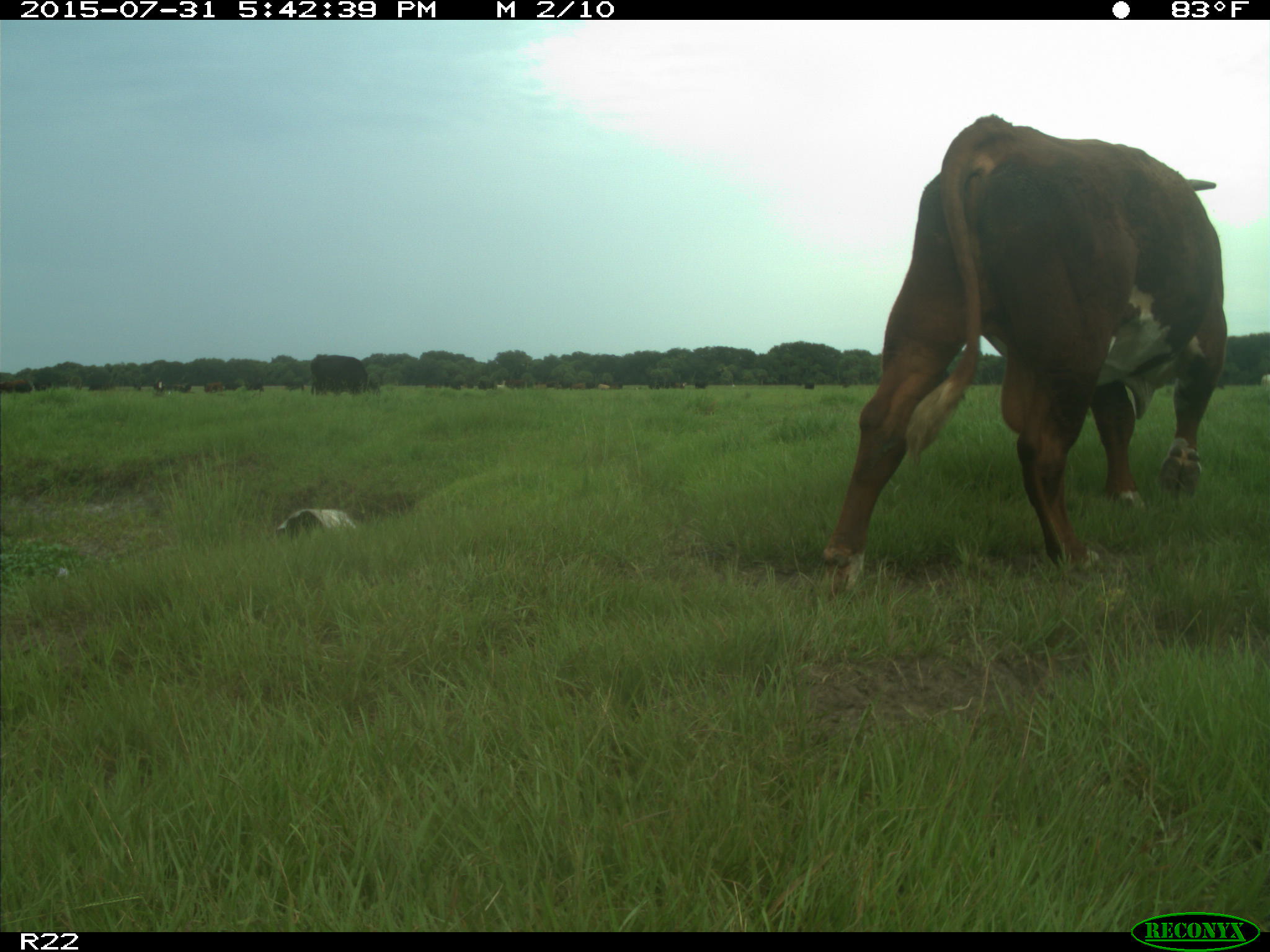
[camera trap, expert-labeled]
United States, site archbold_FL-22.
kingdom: Animalia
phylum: Chordata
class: Mammalia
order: Artiodactyla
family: Bovidae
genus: Bos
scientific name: Bos taurus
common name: domestic cow